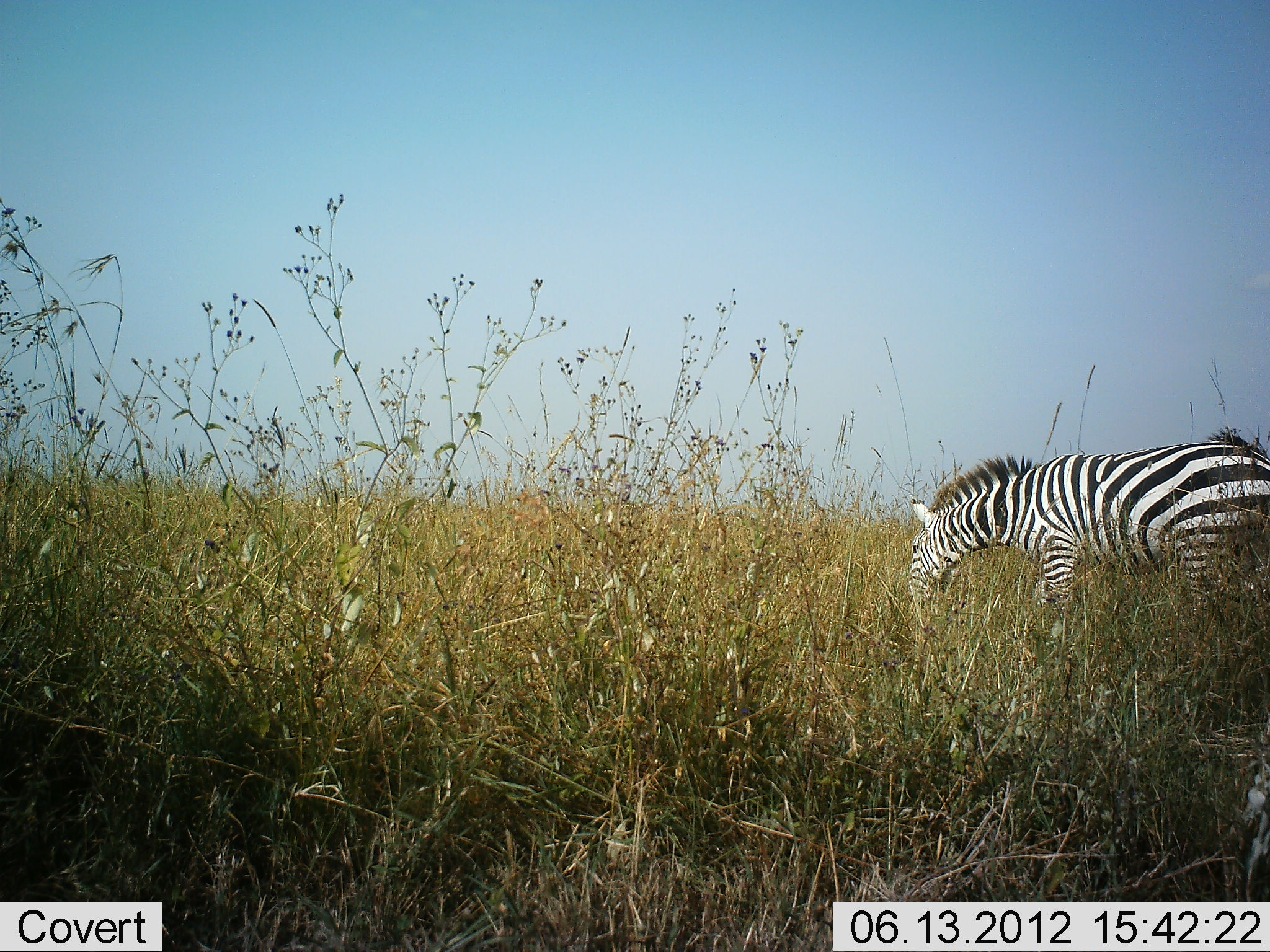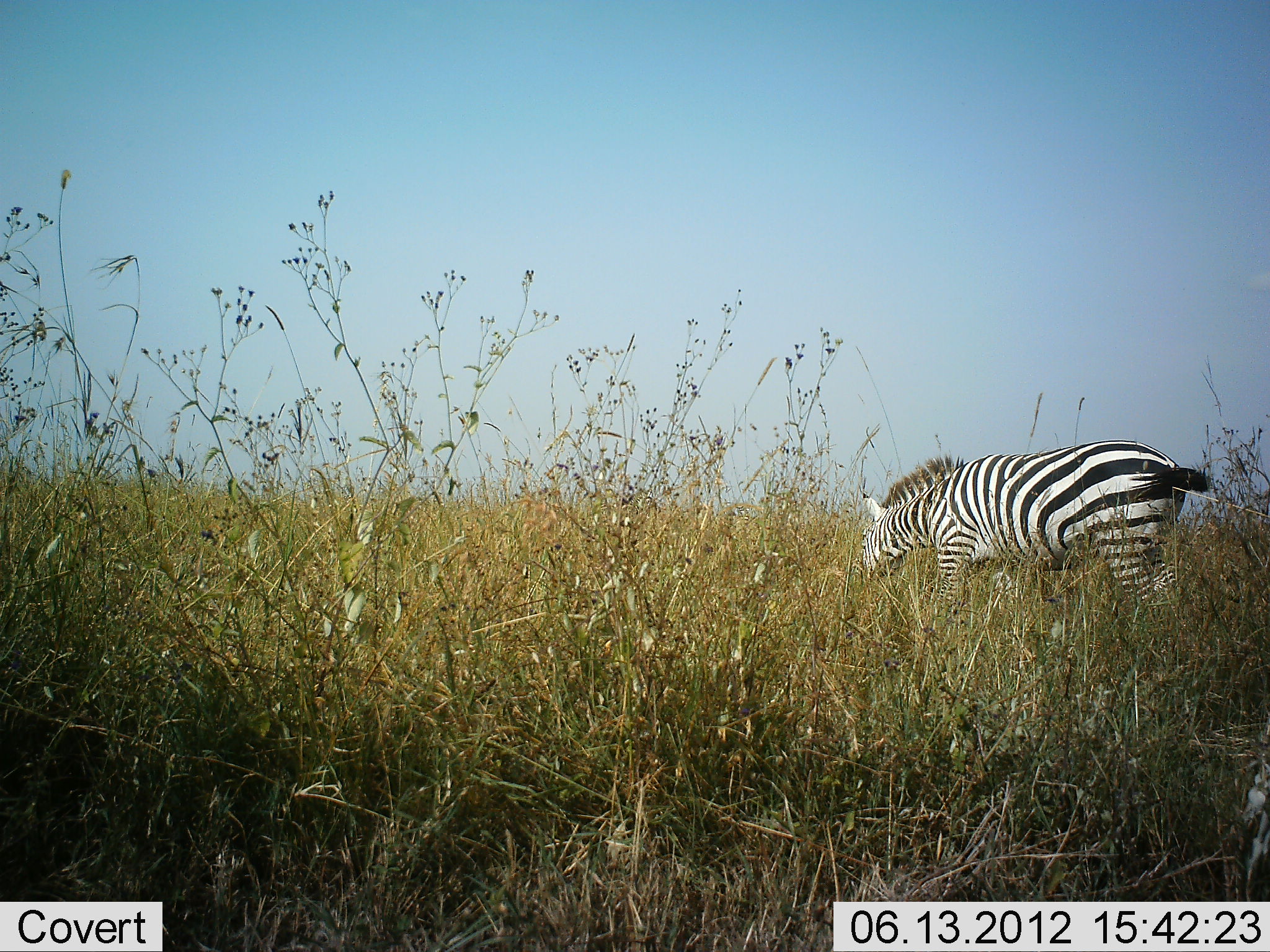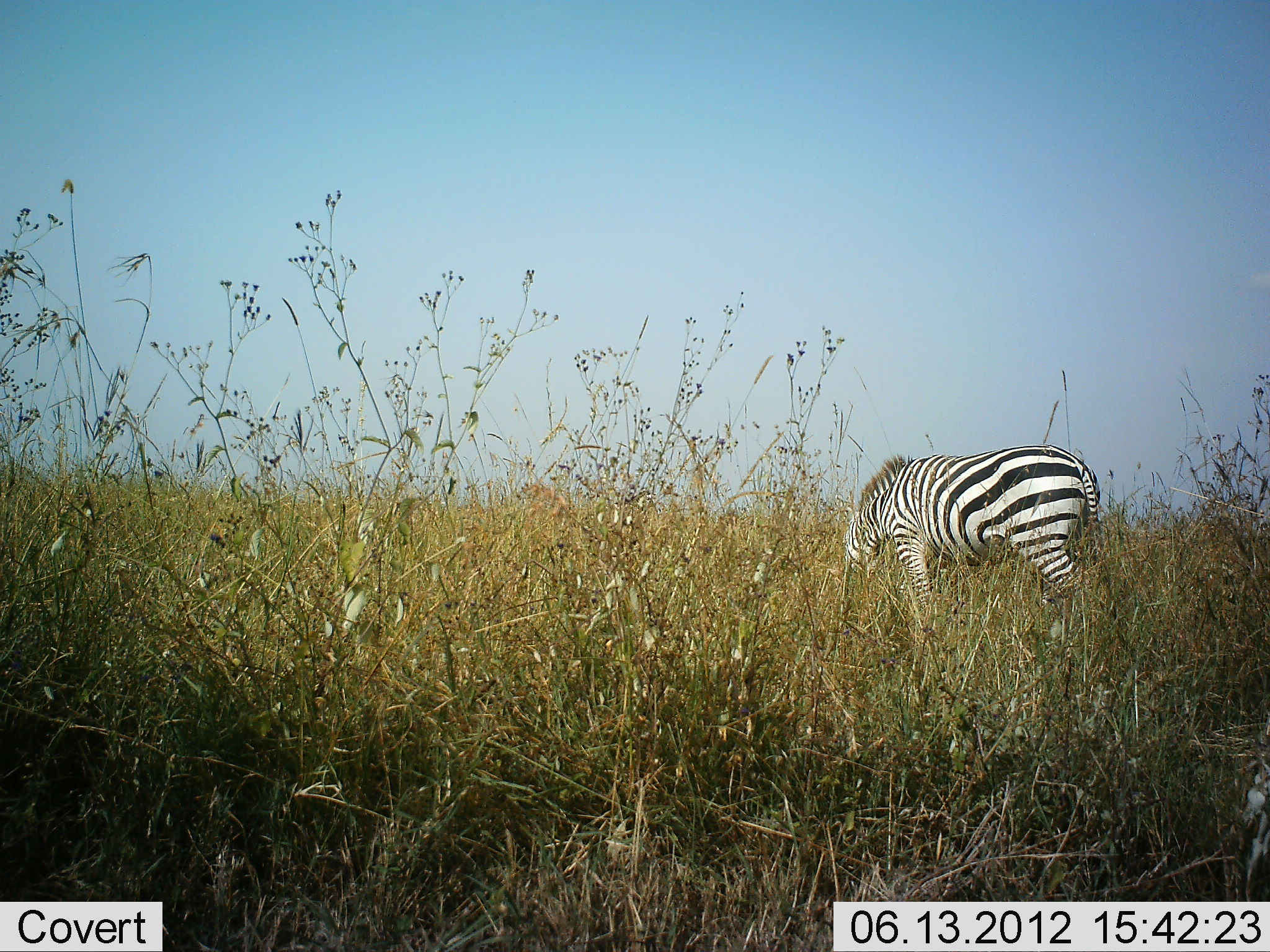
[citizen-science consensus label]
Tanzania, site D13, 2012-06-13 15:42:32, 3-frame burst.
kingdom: Animalia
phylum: Chordata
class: Mammalia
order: Perissodactyla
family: Equidae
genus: Equus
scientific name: Equus quagga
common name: plains zebra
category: zebra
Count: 1.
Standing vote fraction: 30%.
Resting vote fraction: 0%.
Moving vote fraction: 40%.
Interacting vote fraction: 0%.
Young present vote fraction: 0%.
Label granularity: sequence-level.